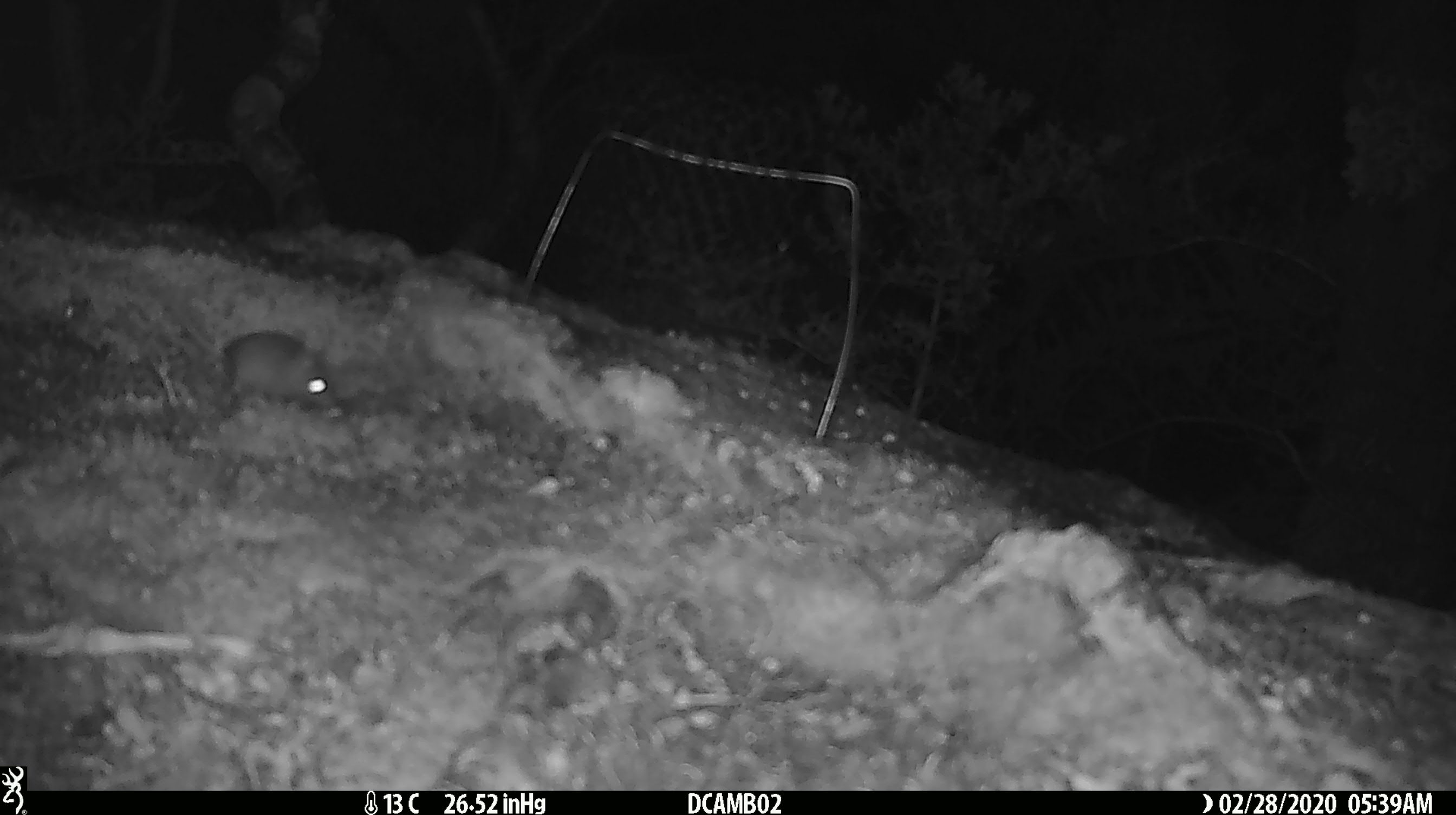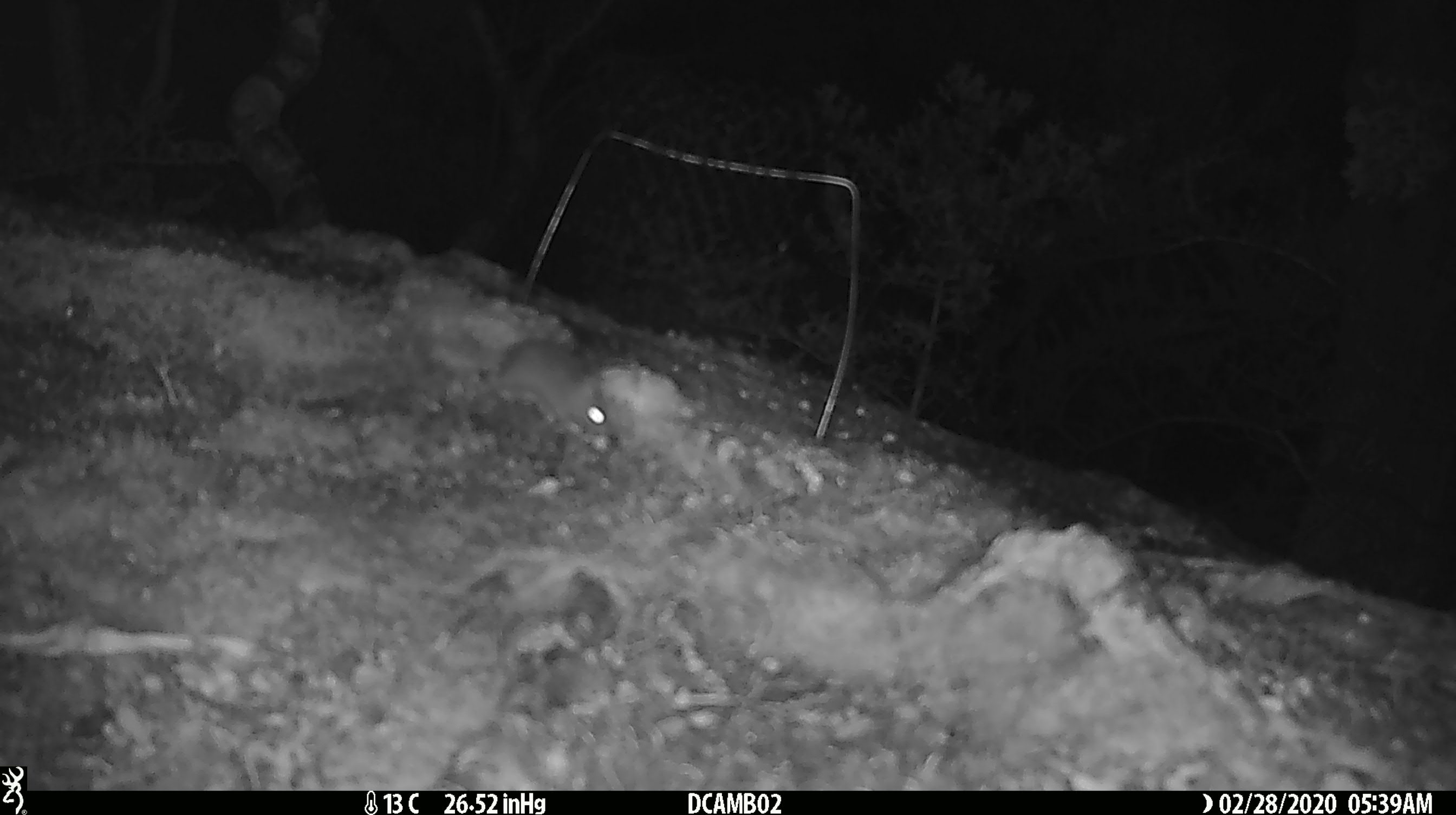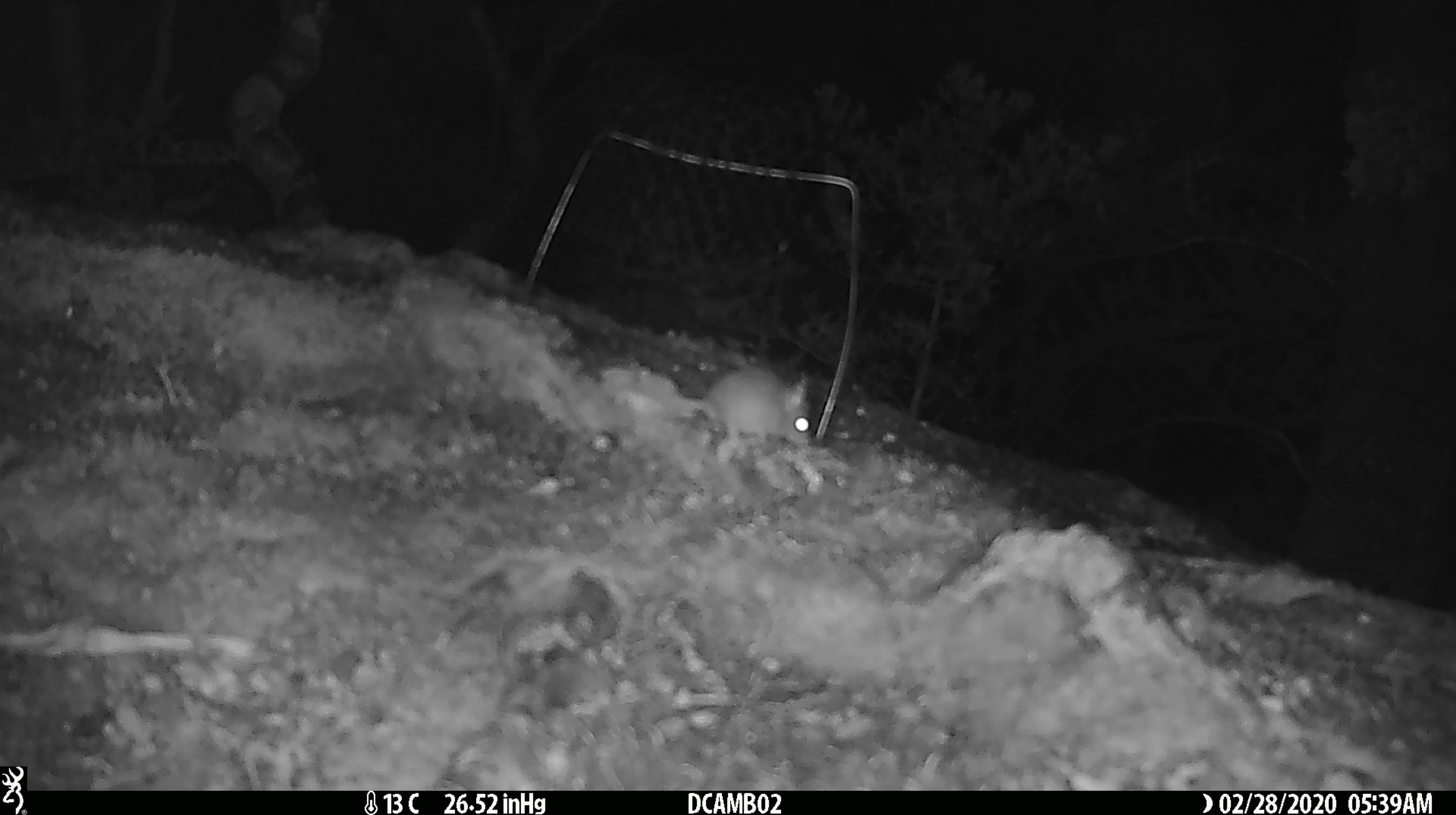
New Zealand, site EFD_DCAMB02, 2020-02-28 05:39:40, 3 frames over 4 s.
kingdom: Animalia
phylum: Chordata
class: Mammalia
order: Rodentia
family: Muridae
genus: Mus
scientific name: Mus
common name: mouse